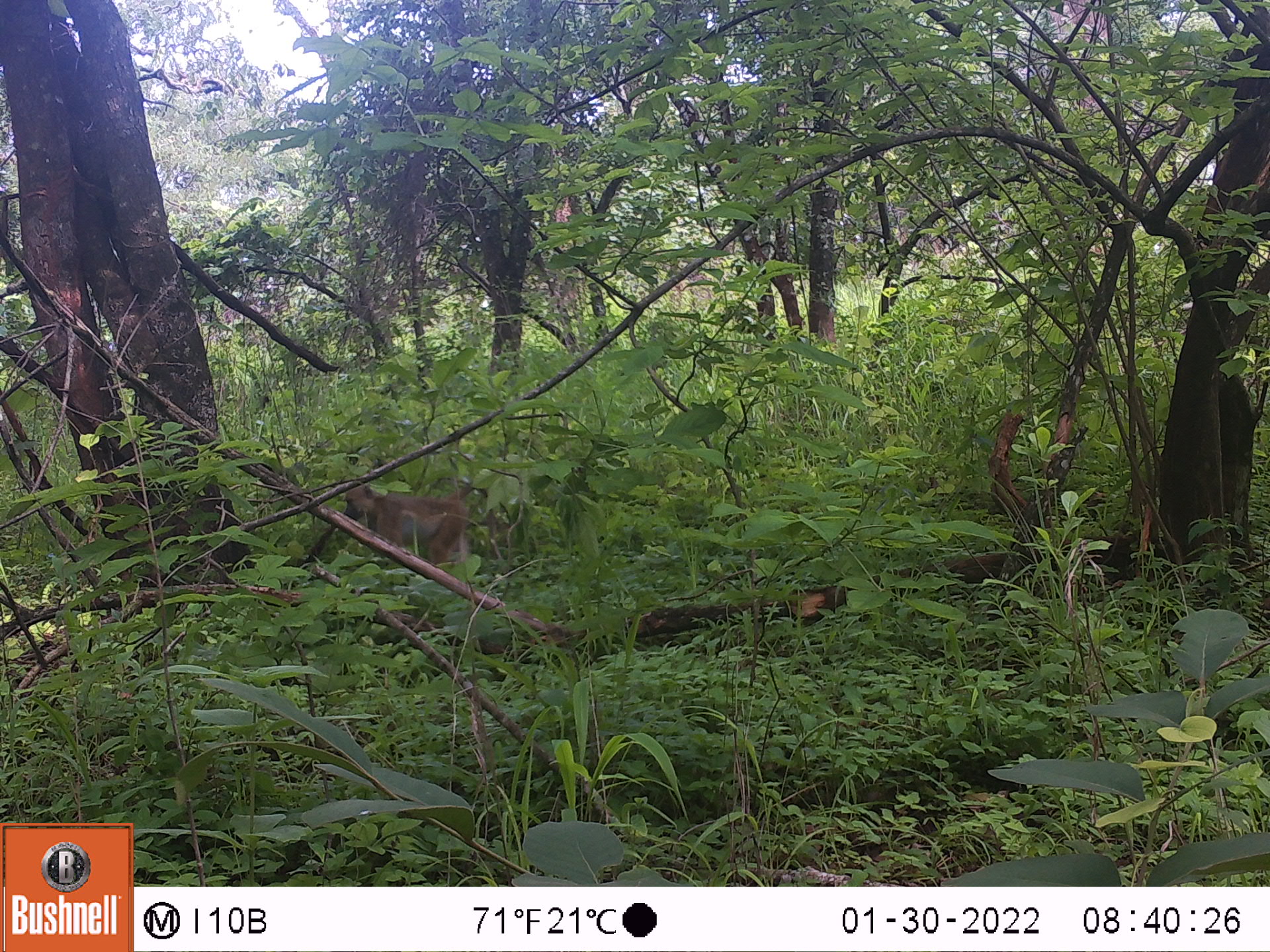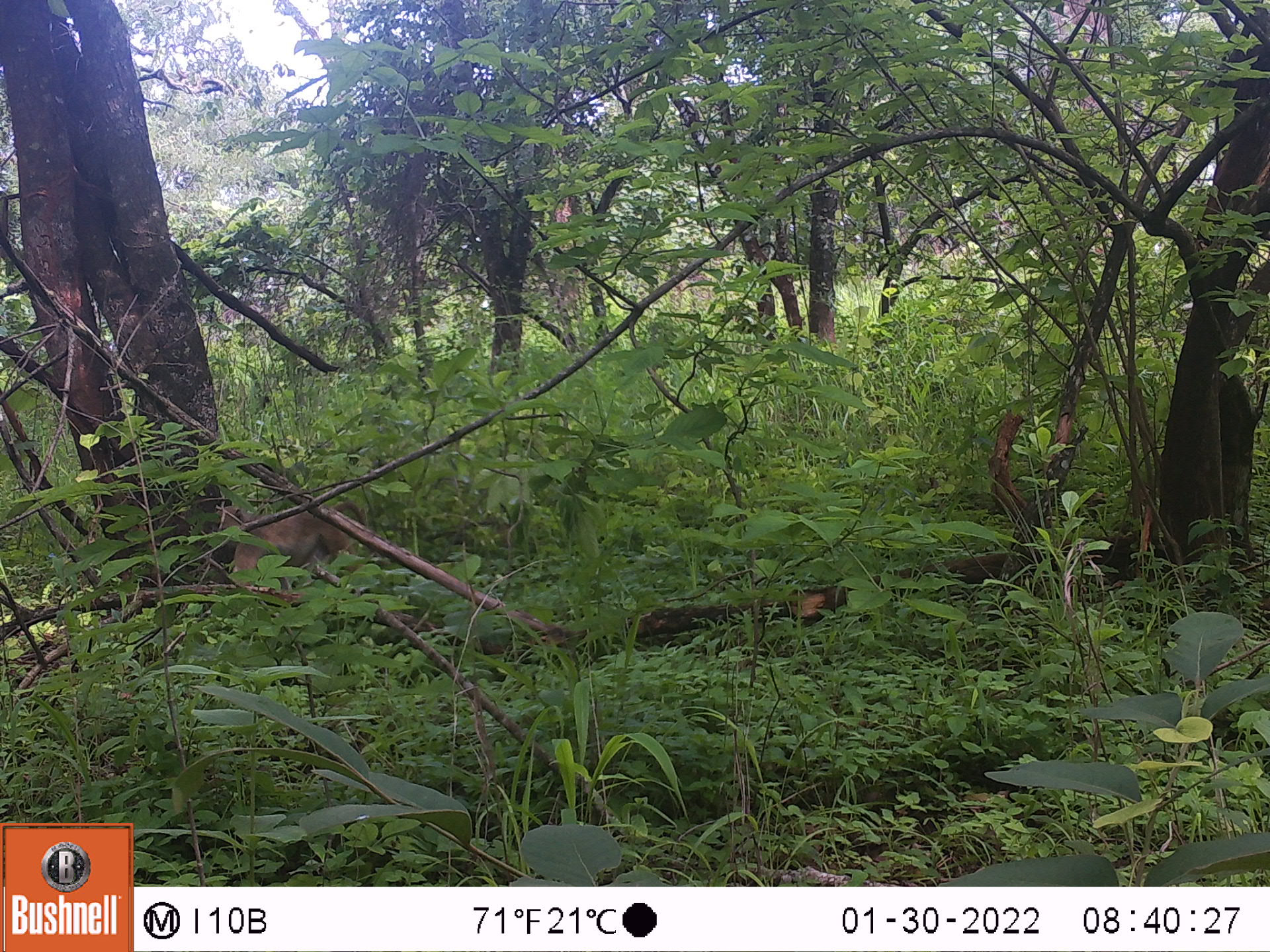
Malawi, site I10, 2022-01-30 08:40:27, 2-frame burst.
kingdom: Animalia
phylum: Chordata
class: Mammalia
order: Primates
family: Cercopithecidae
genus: Papio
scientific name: Papio cynocephalus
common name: yellow baboon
Yellow baboon (Papio cynocephalus), count 1.